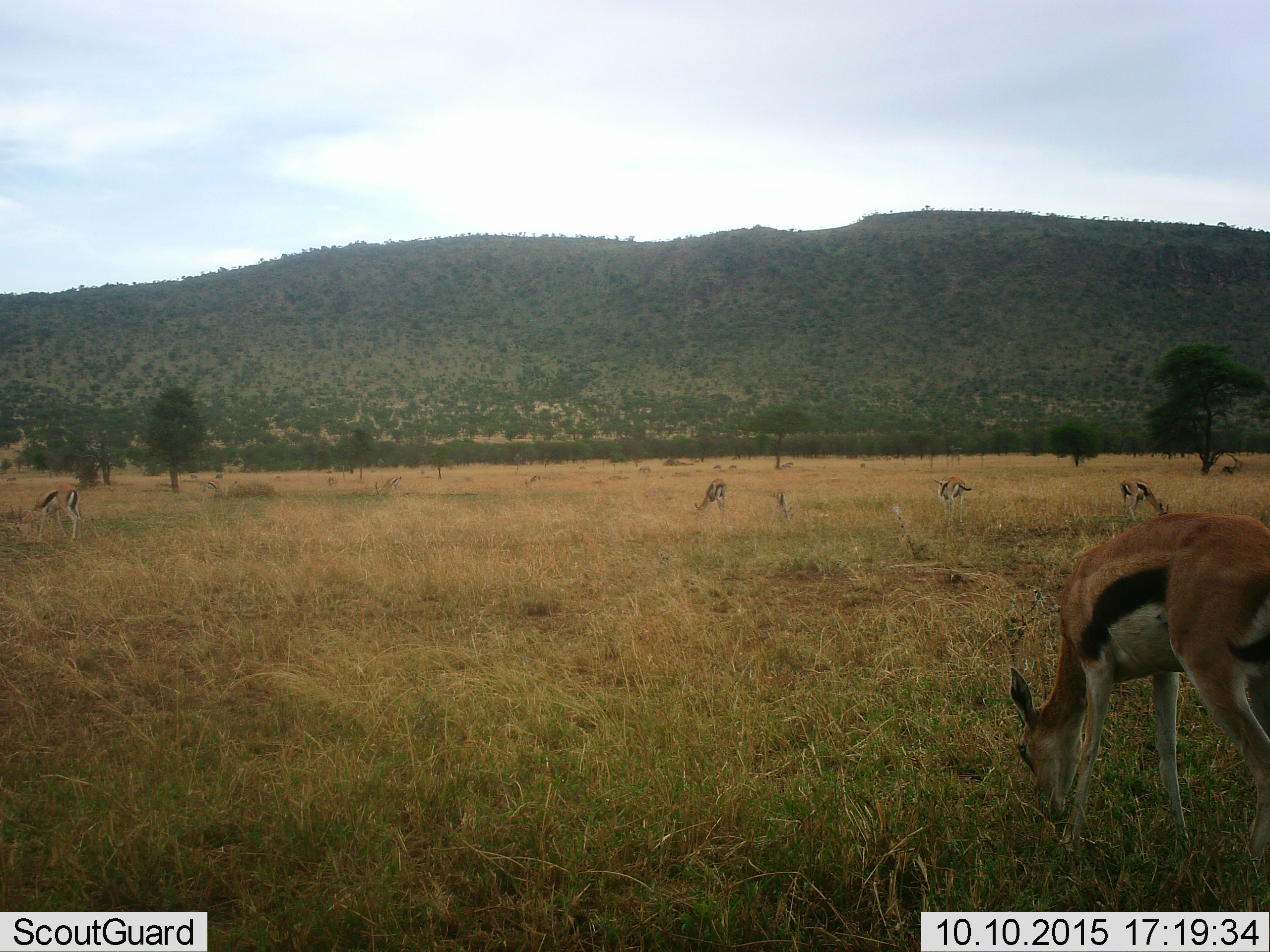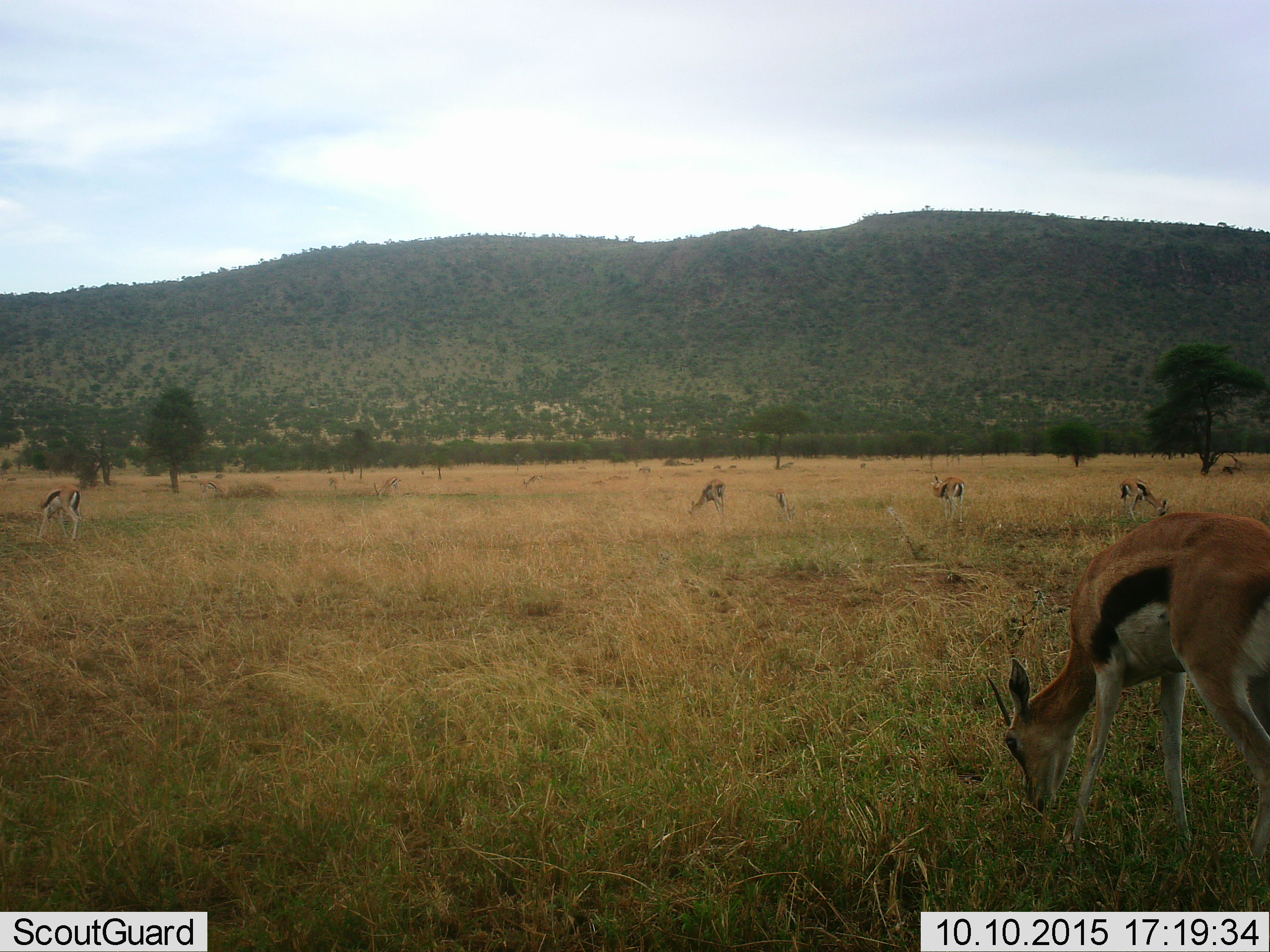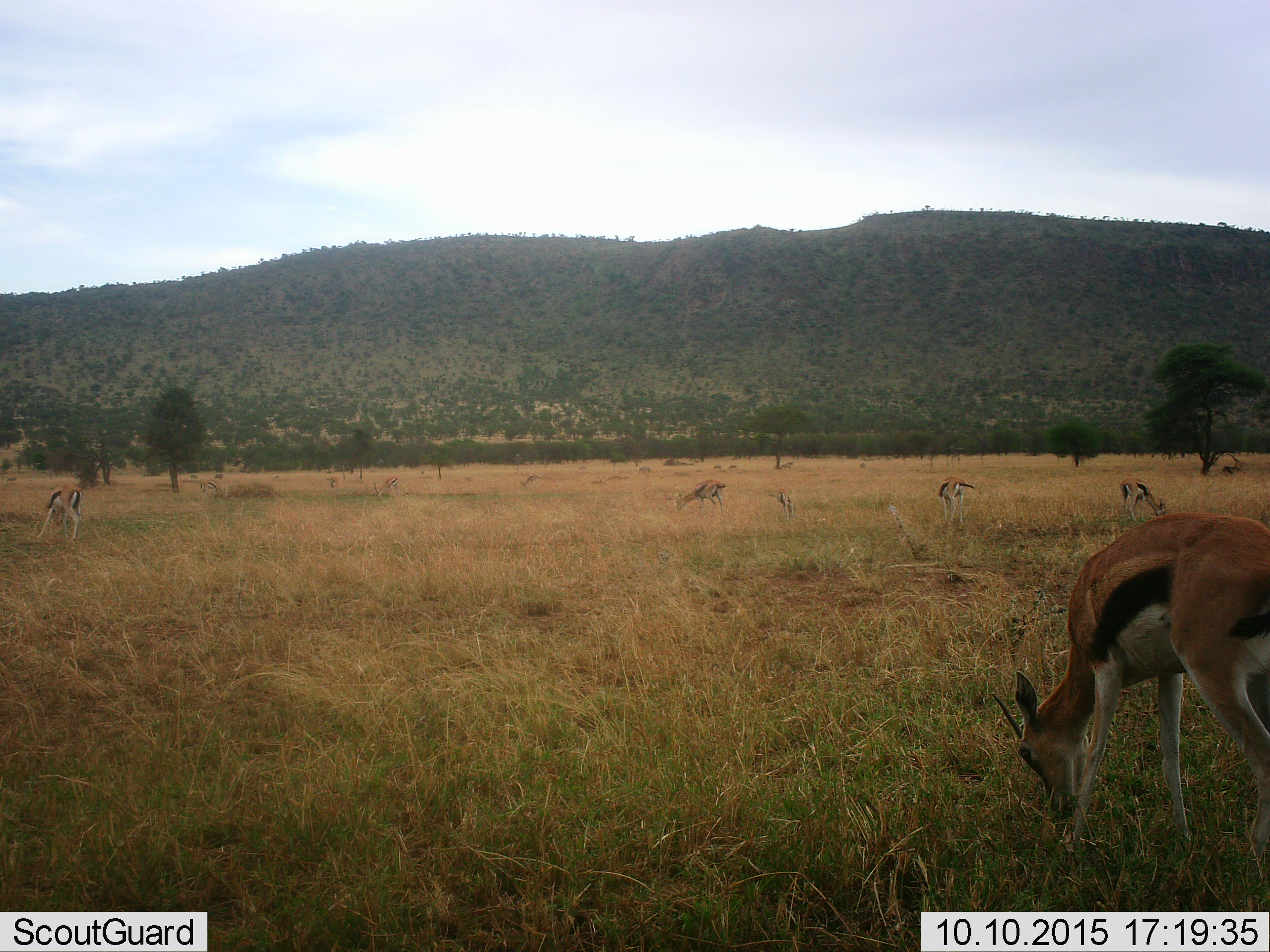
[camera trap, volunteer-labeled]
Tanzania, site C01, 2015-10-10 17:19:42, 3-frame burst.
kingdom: Animalia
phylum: Chordata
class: Mammalia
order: Artiodactyla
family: Bovidae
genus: Eudorcas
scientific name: Eudorcas thomsonii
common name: thomson's gazelle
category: gazellethomsons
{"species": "gazellethomsons (thomson's gazelle) (Eudorcas thomsonii)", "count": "8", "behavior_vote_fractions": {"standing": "28%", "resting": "0%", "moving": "6%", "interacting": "0%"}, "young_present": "17%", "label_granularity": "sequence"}